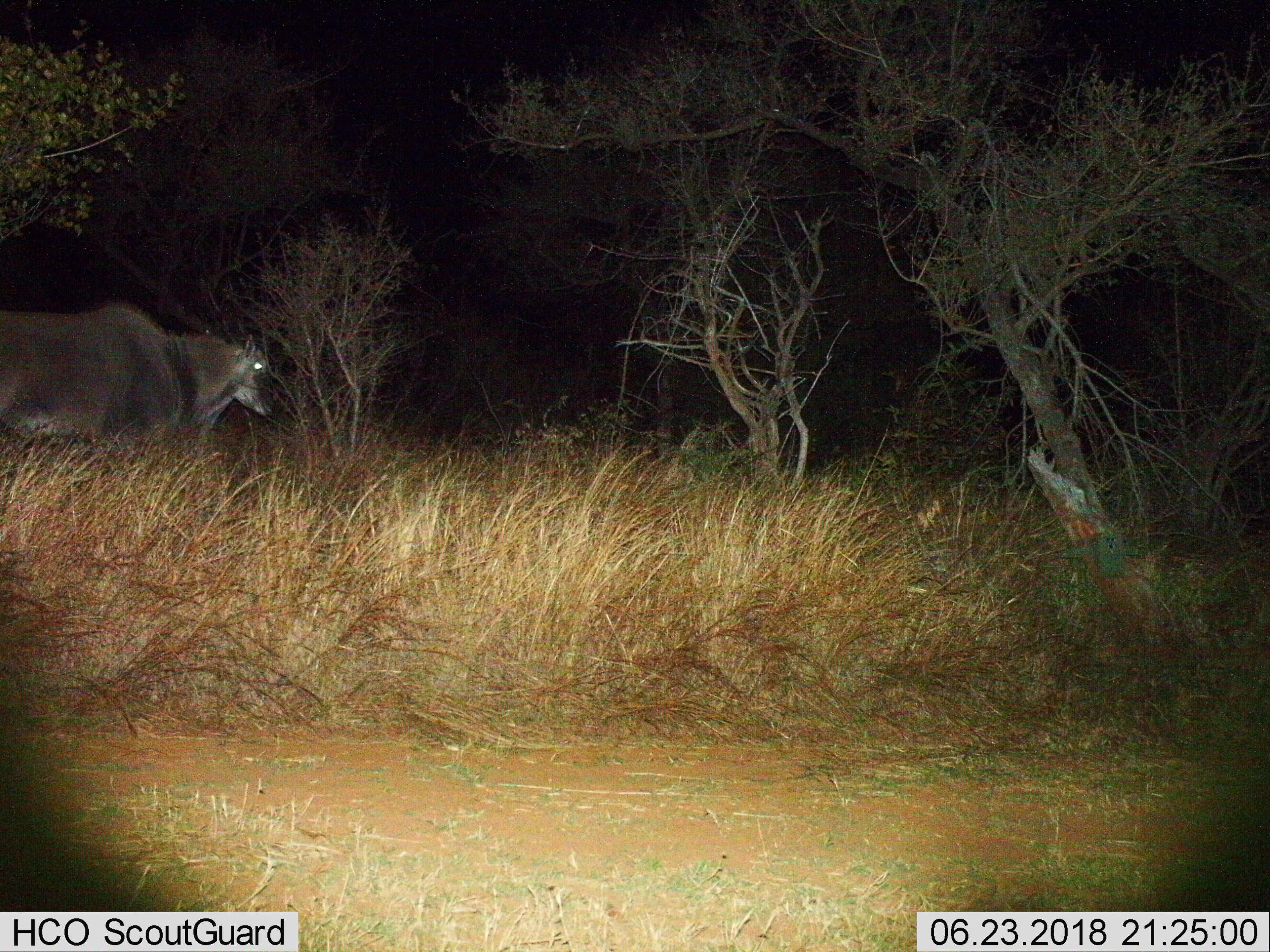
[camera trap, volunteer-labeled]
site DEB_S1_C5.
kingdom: Animalia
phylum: Chordata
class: Mammalia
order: Artiodactyla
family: Bovidae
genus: Tragelaphus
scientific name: Tragelaphus oryx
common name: eland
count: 1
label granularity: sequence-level